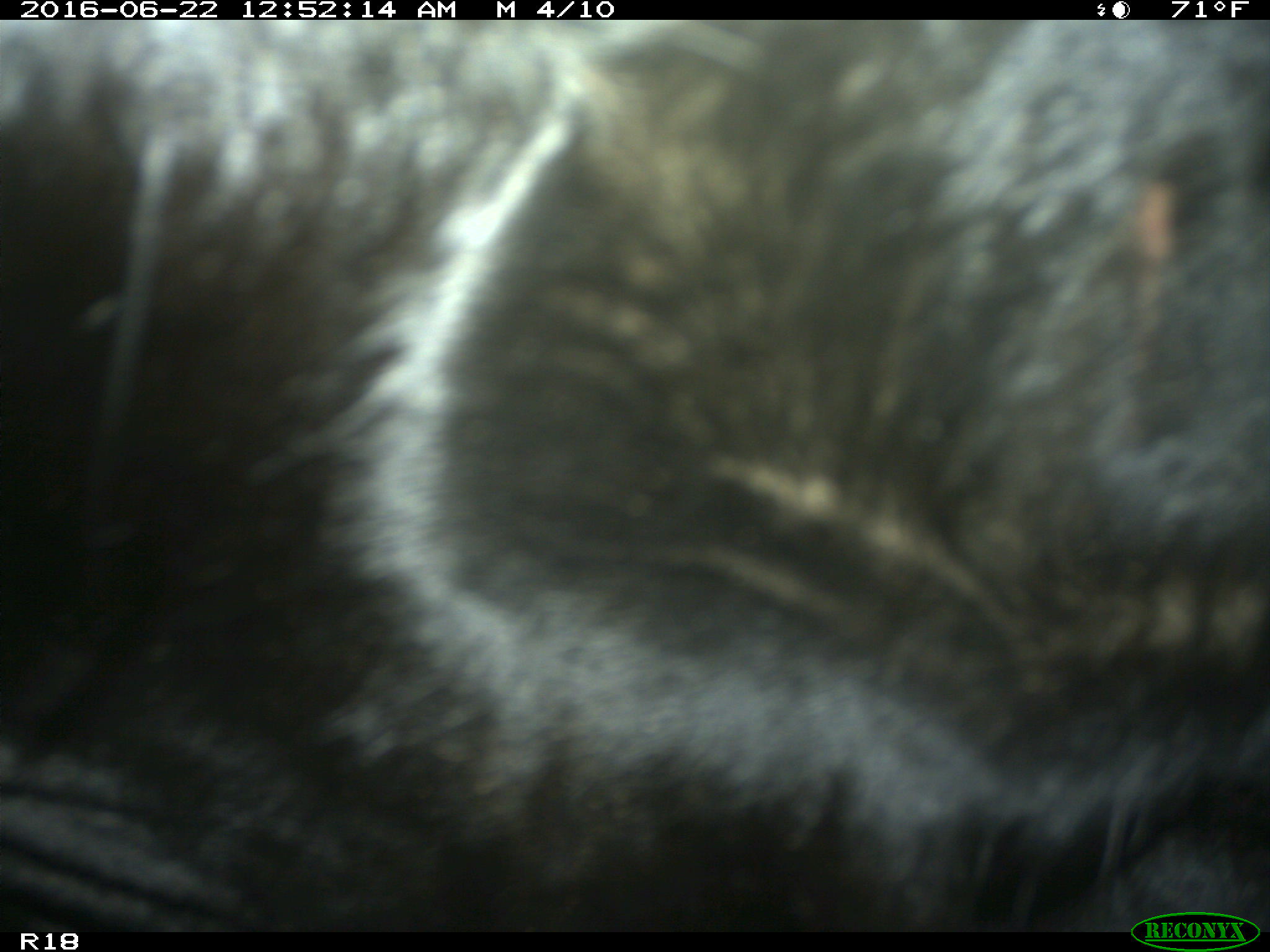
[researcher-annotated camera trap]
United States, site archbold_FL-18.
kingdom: Animalia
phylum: Chordata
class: Mammalia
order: Artiodactyla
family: Bovidae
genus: Bos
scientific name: Bos taurus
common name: domestic cow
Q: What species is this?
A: Bos taurus (domestic cow).